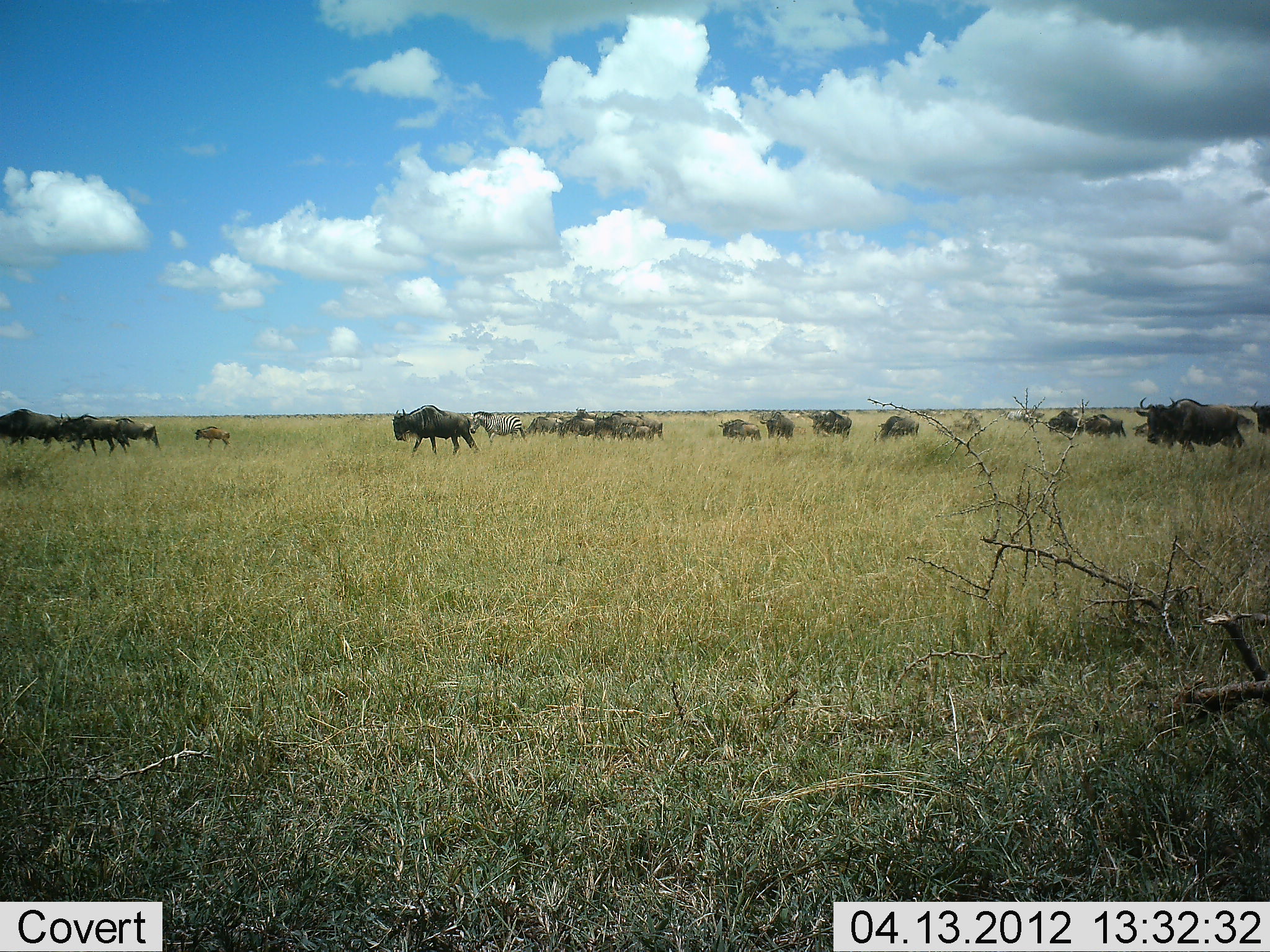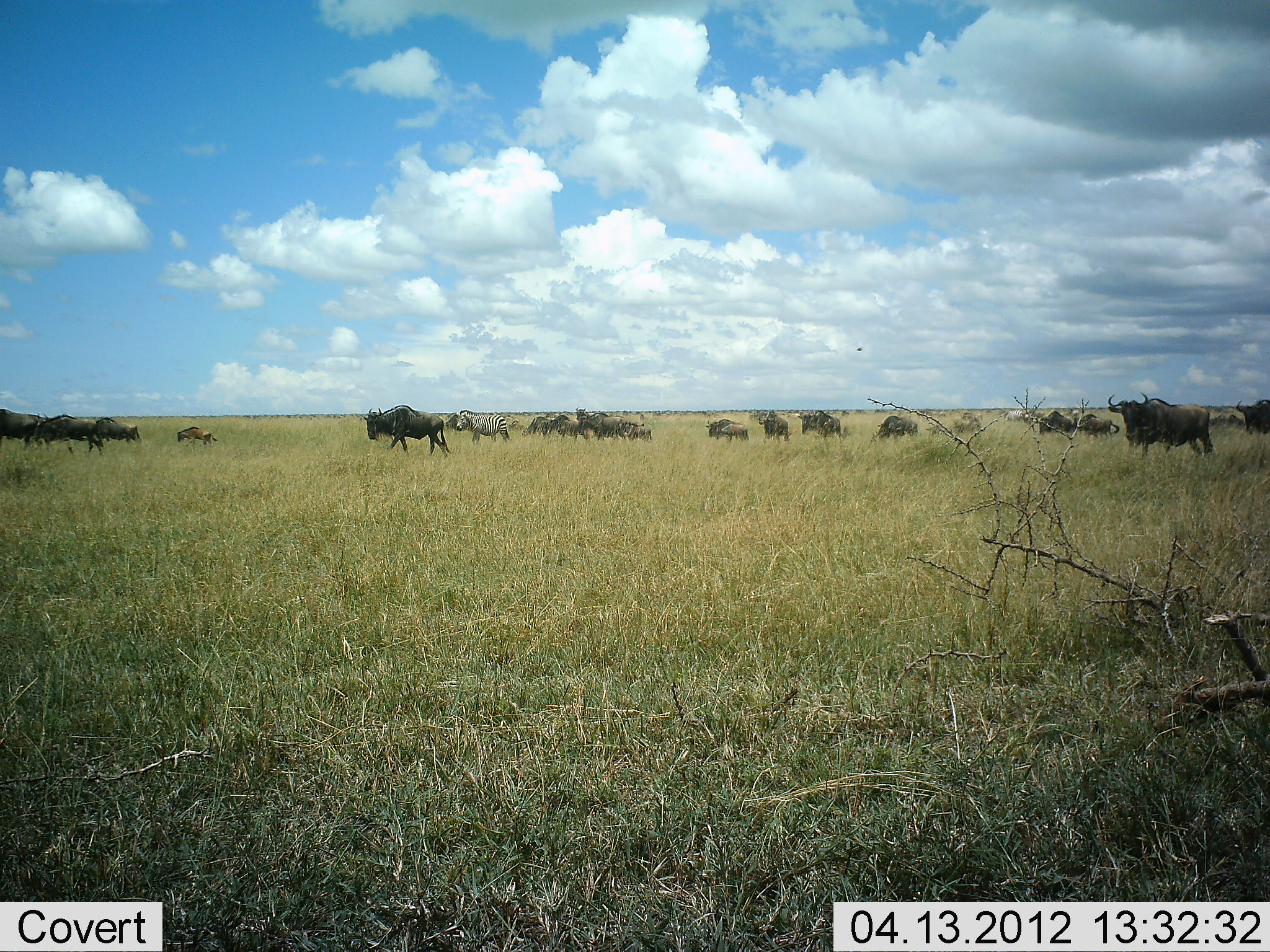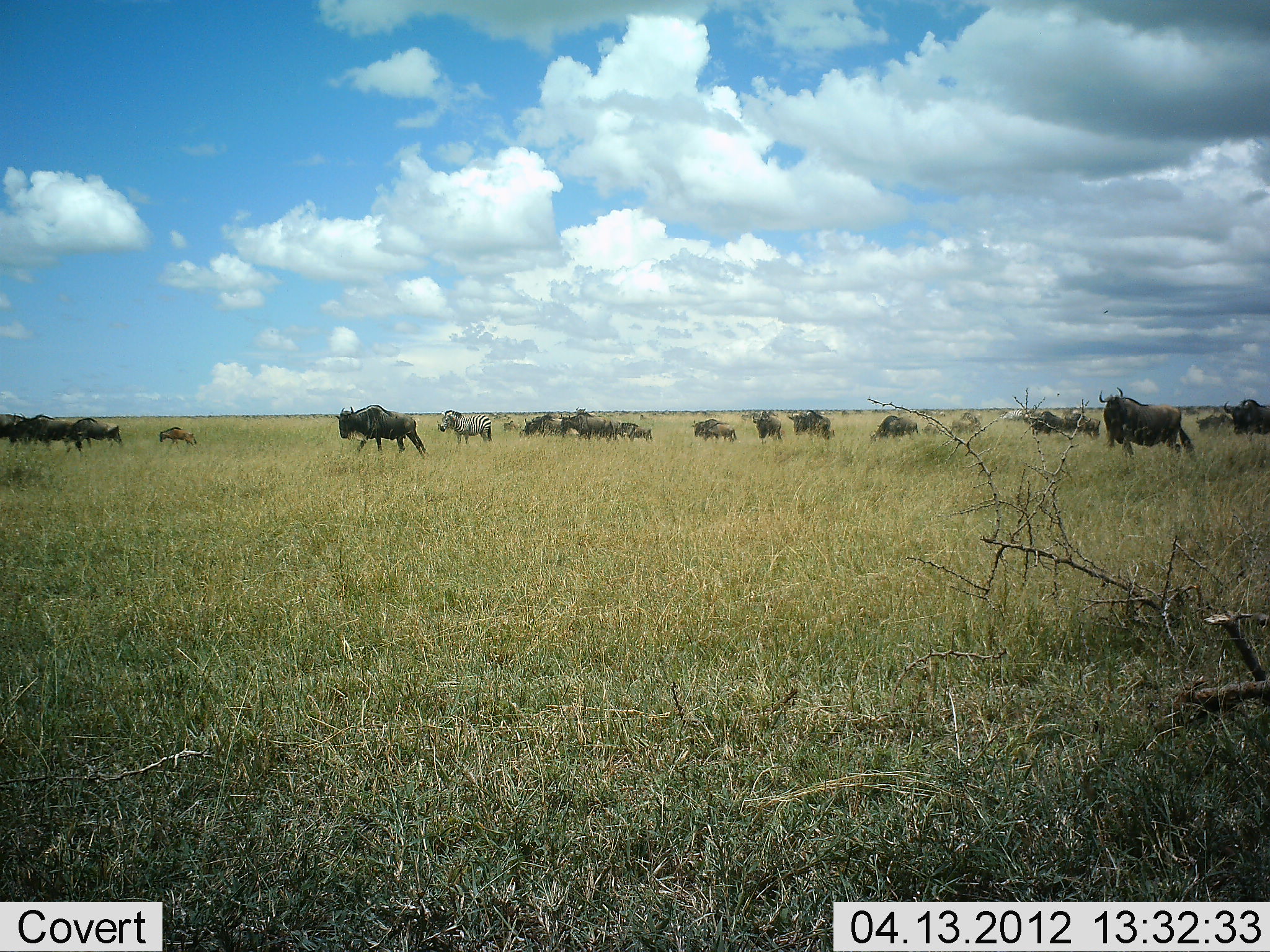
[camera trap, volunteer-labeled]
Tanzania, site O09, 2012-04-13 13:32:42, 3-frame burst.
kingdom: Animalia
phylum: Chordata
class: Mammalia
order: Artiodactyla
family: Bovidae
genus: Connochaetes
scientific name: Connochaetes taurinus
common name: blue wildebeest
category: wildebeest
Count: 11-50.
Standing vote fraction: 13%.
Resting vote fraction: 0%.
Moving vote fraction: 100%.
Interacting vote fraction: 0%.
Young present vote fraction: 43%.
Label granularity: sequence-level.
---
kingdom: Animalia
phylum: Chordata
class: Mammalia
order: Perissodactyla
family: Equidae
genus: Equus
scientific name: Equus quagga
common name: plains zebra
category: zebra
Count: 1.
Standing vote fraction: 18%.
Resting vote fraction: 0%.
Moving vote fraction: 94%.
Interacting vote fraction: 0%.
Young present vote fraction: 6%.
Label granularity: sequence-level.